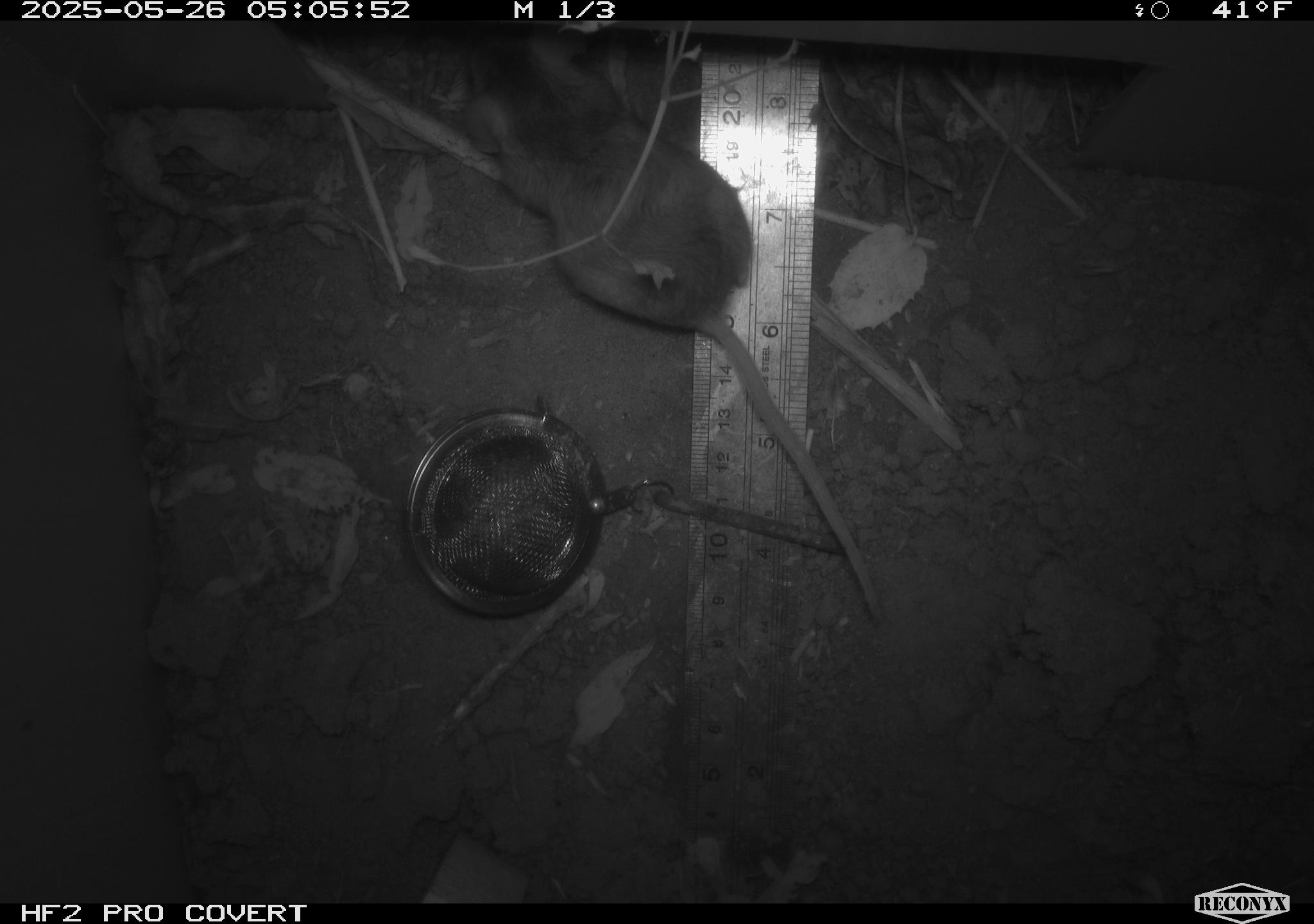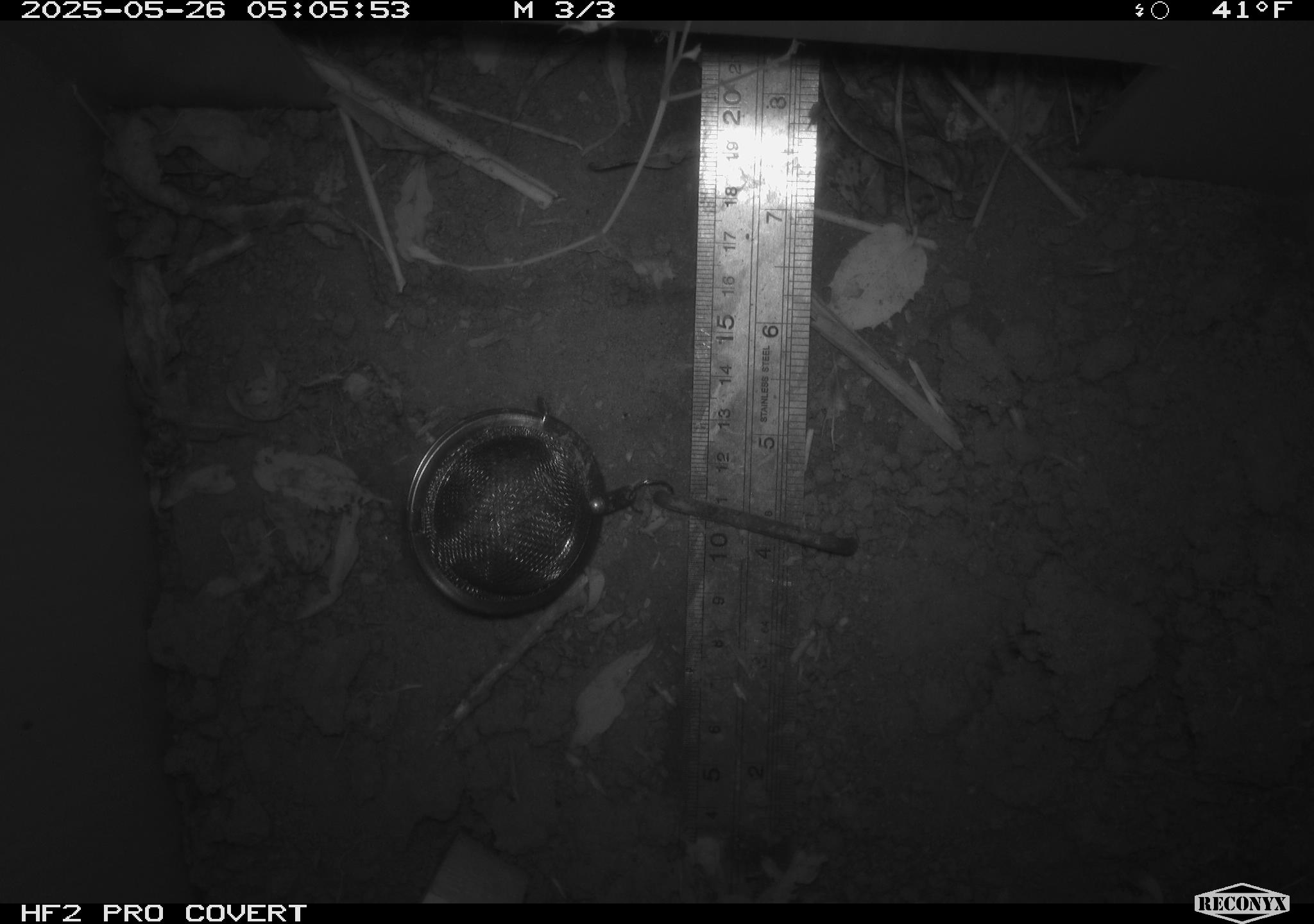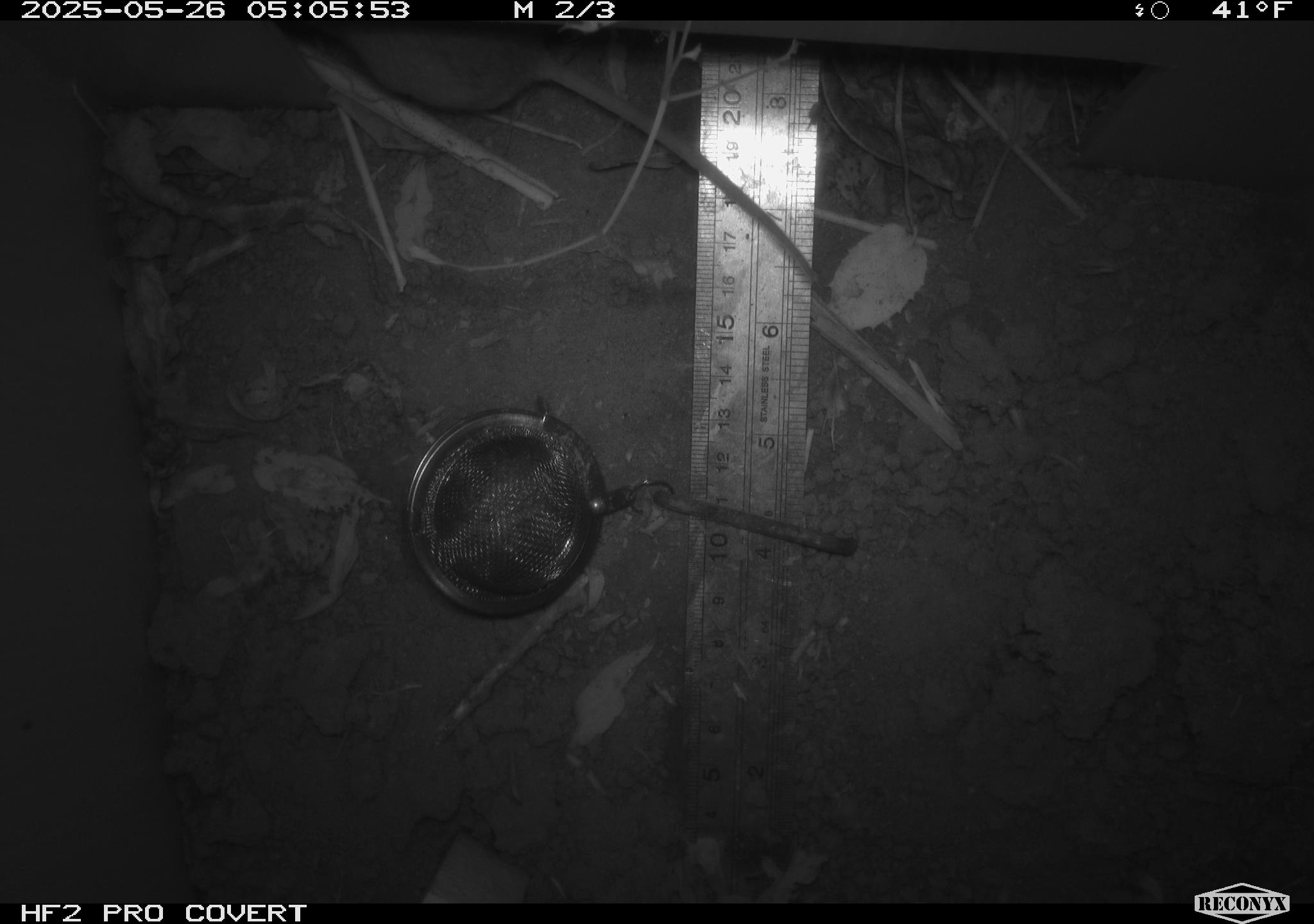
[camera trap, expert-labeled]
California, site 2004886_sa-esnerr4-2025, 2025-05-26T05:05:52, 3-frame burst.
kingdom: Animalia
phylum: Chordata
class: Mammalia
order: Rodentia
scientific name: Rodentia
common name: rodent